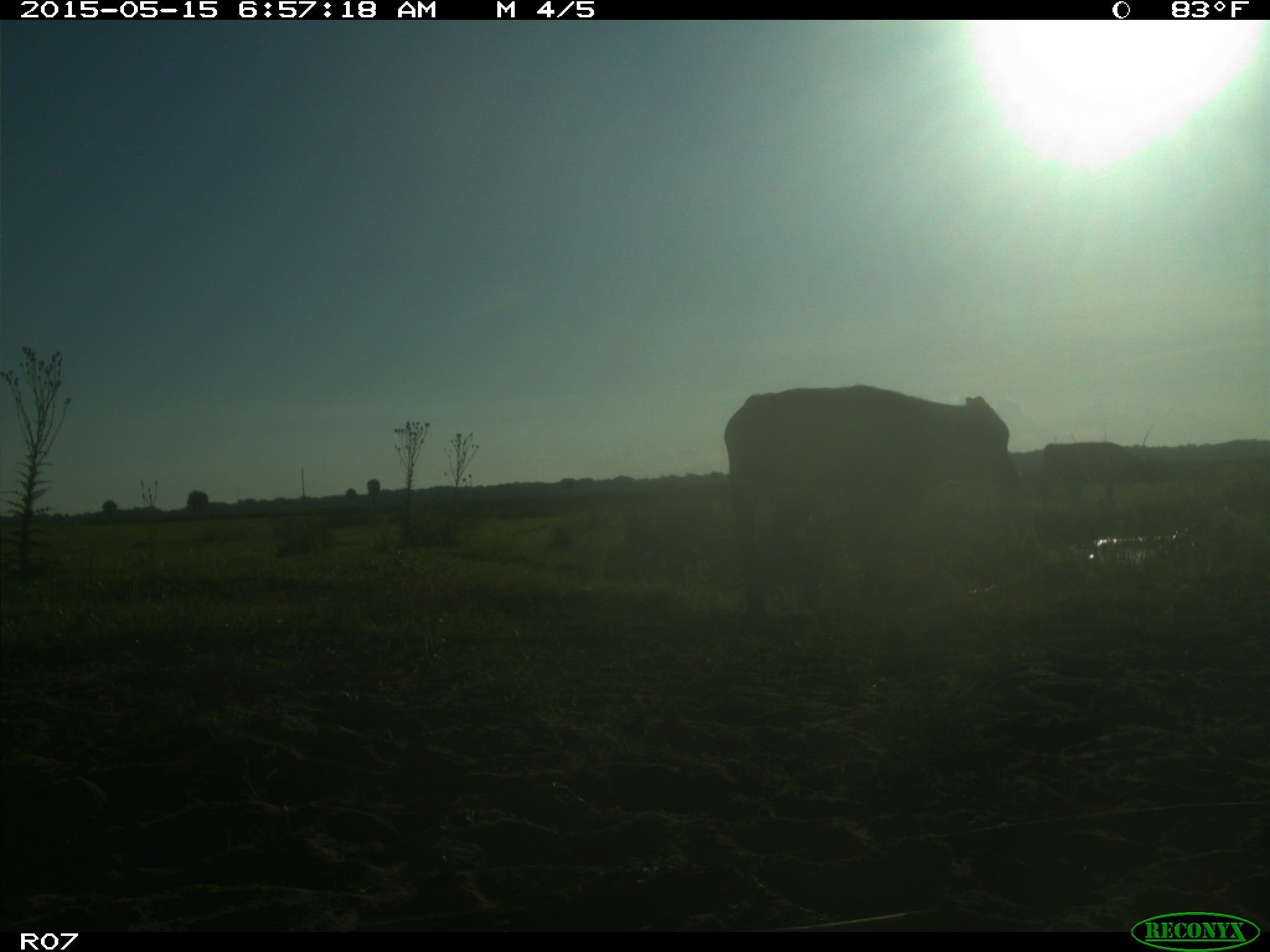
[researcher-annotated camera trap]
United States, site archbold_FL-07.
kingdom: Animalia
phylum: Chordata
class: Mammalia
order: Artiodactyla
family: Bovidae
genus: Bos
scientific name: Bos taurus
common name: domestic cow